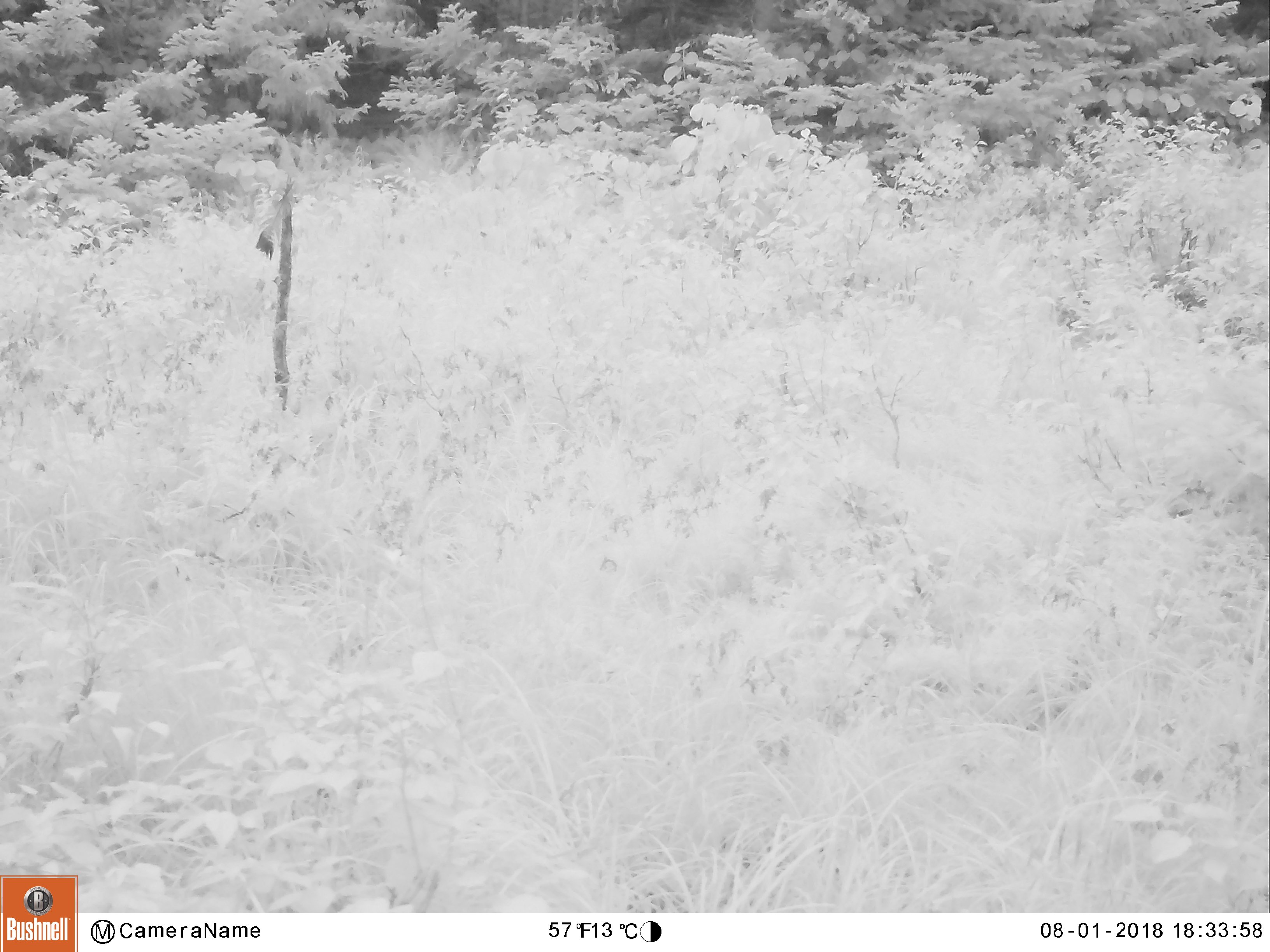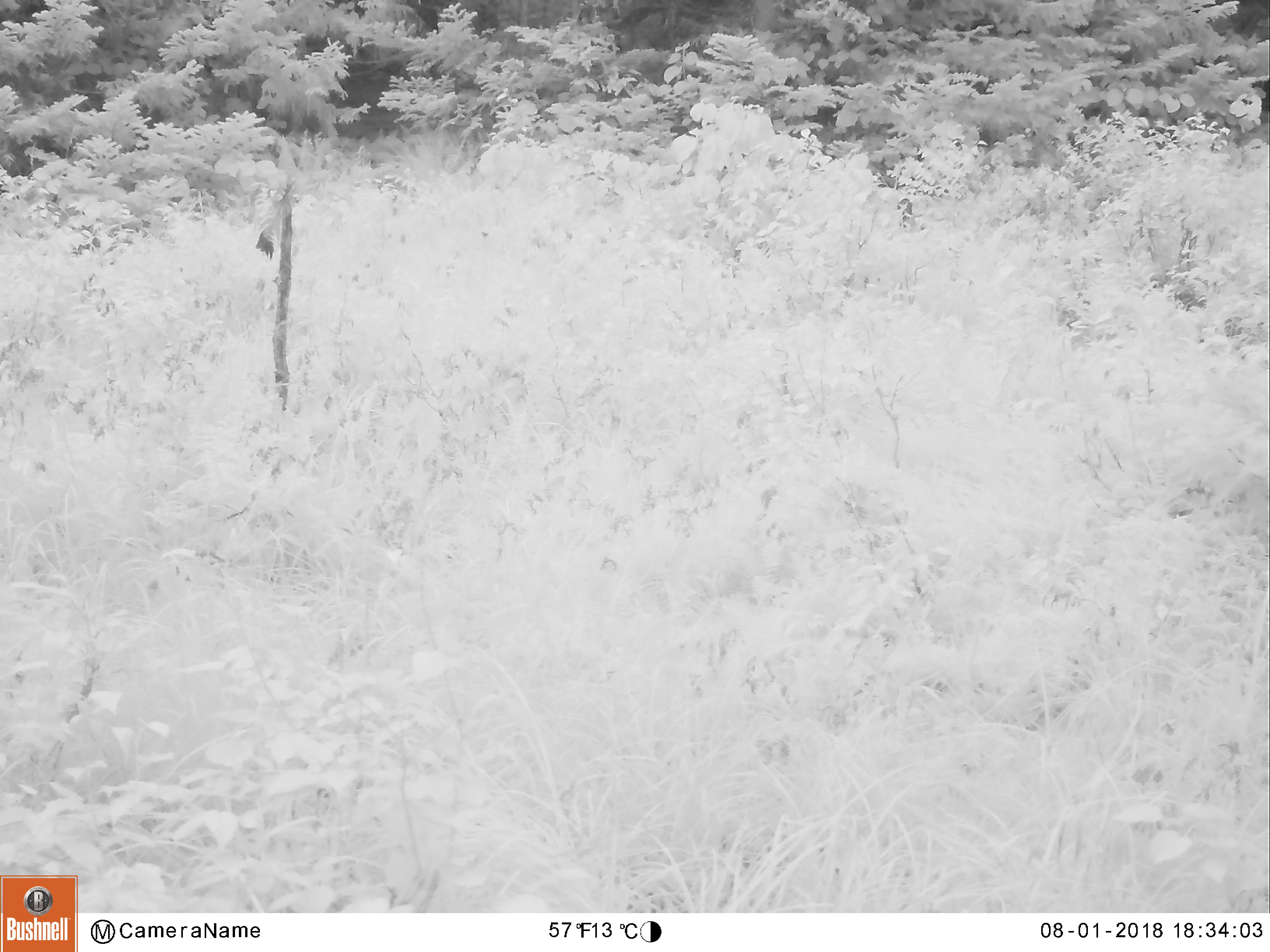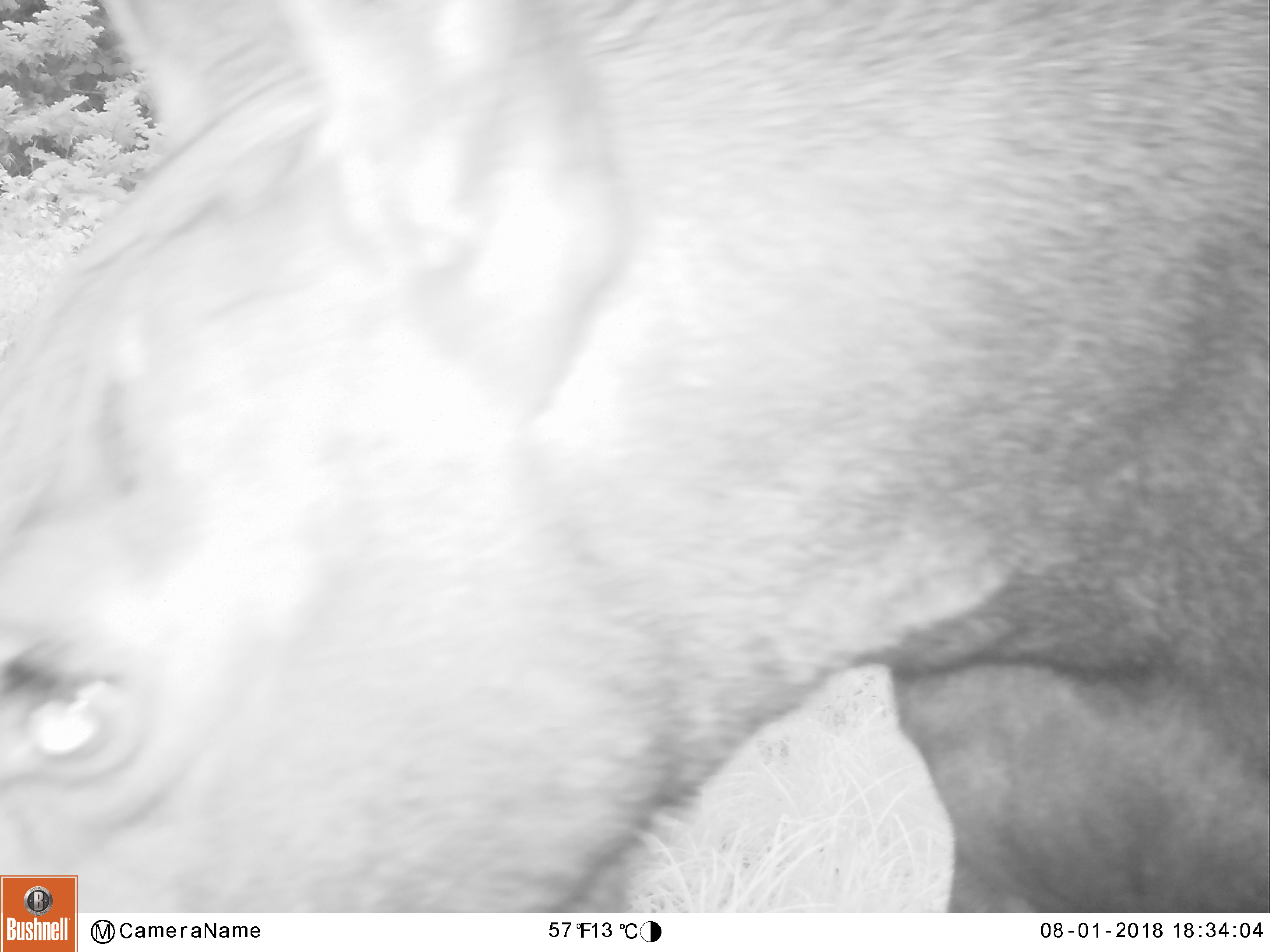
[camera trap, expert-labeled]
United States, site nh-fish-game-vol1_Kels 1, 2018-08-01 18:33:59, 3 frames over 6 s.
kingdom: Animalia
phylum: Chordata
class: Mammalia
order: Artiodactyla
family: Cervidae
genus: Alces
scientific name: Alces alces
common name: moose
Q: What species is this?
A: Moose (Alces alces).